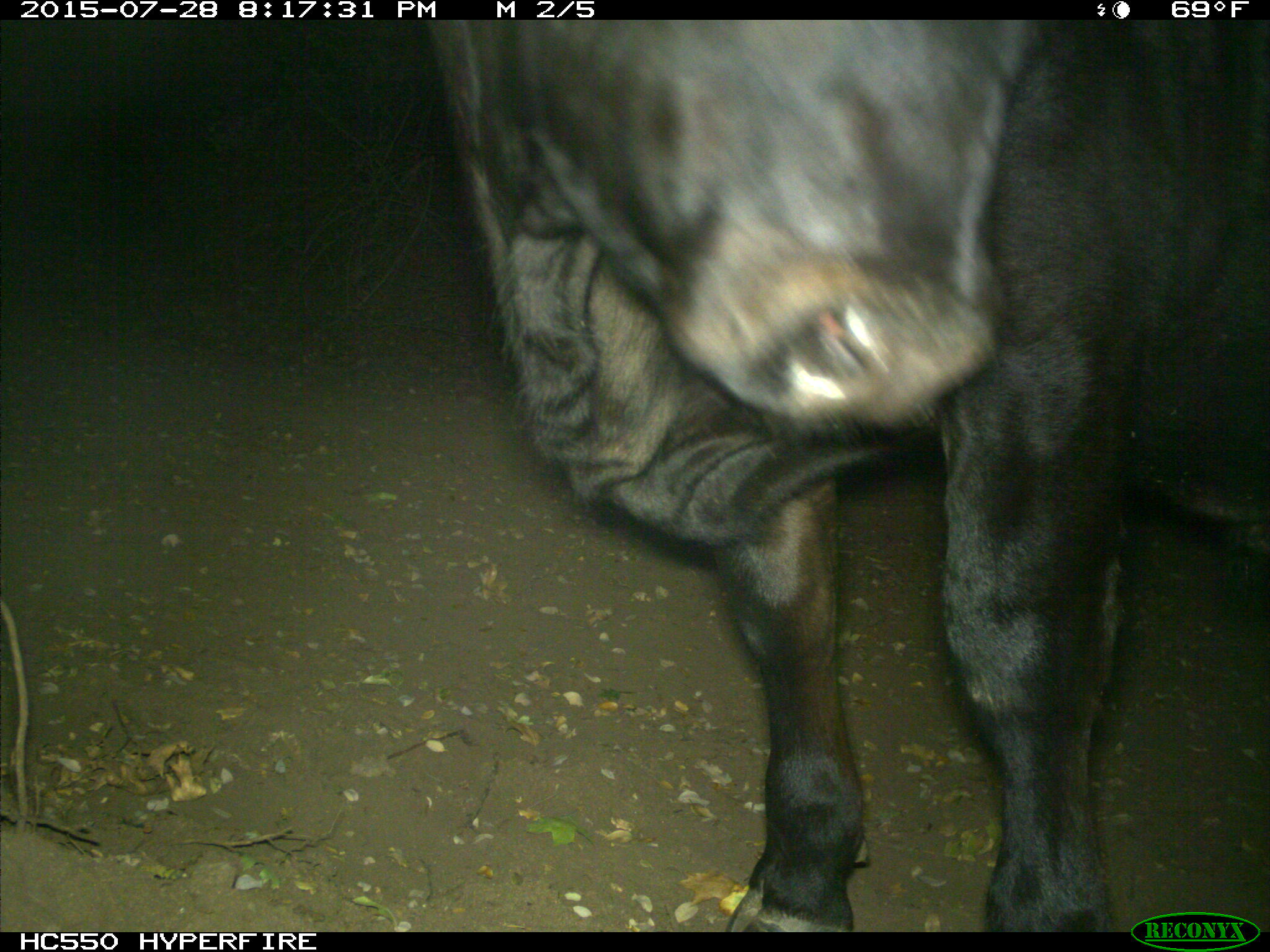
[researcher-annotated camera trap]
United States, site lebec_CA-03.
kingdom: Animalia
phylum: Chordata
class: Mammalia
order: Artiodactyla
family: Bovidae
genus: Bos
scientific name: Bos taurus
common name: domestic cow